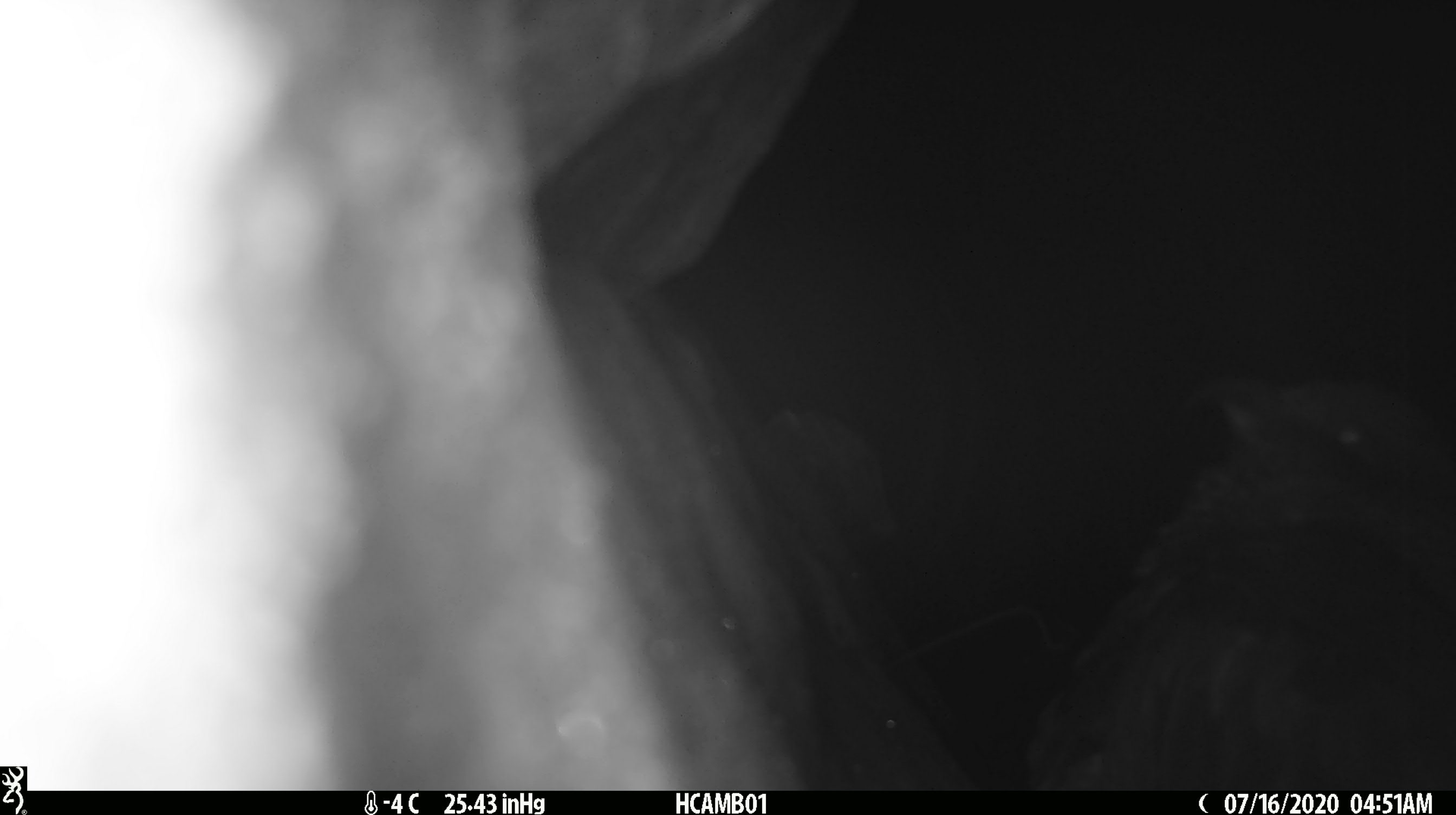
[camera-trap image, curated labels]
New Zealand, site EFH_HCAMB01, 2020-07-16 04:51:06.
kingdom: Animalia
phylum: Chordata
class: Aves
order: Psittaciformes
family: Strigopidae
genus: Nestor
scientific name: Nestor notabilis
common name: kea